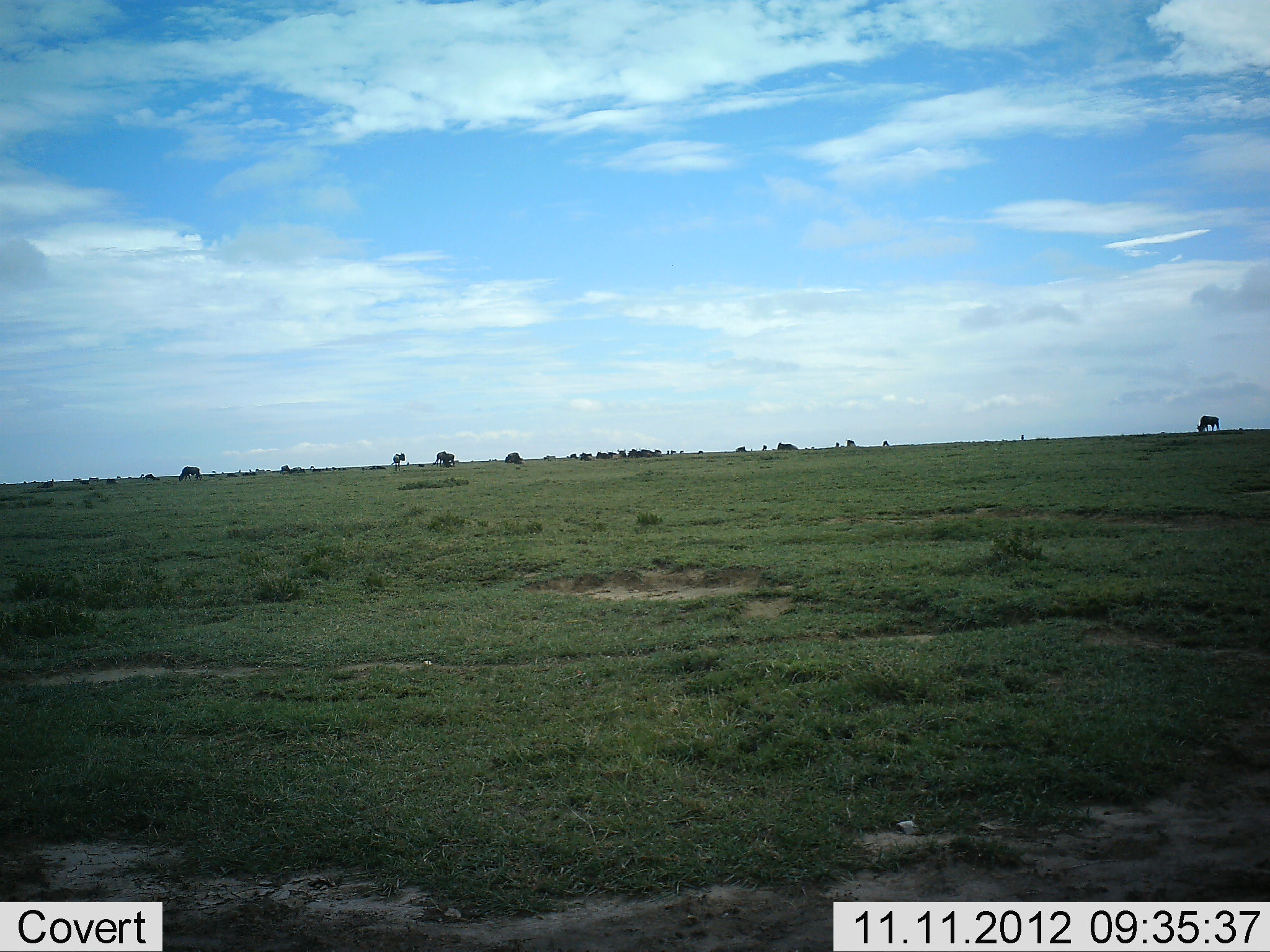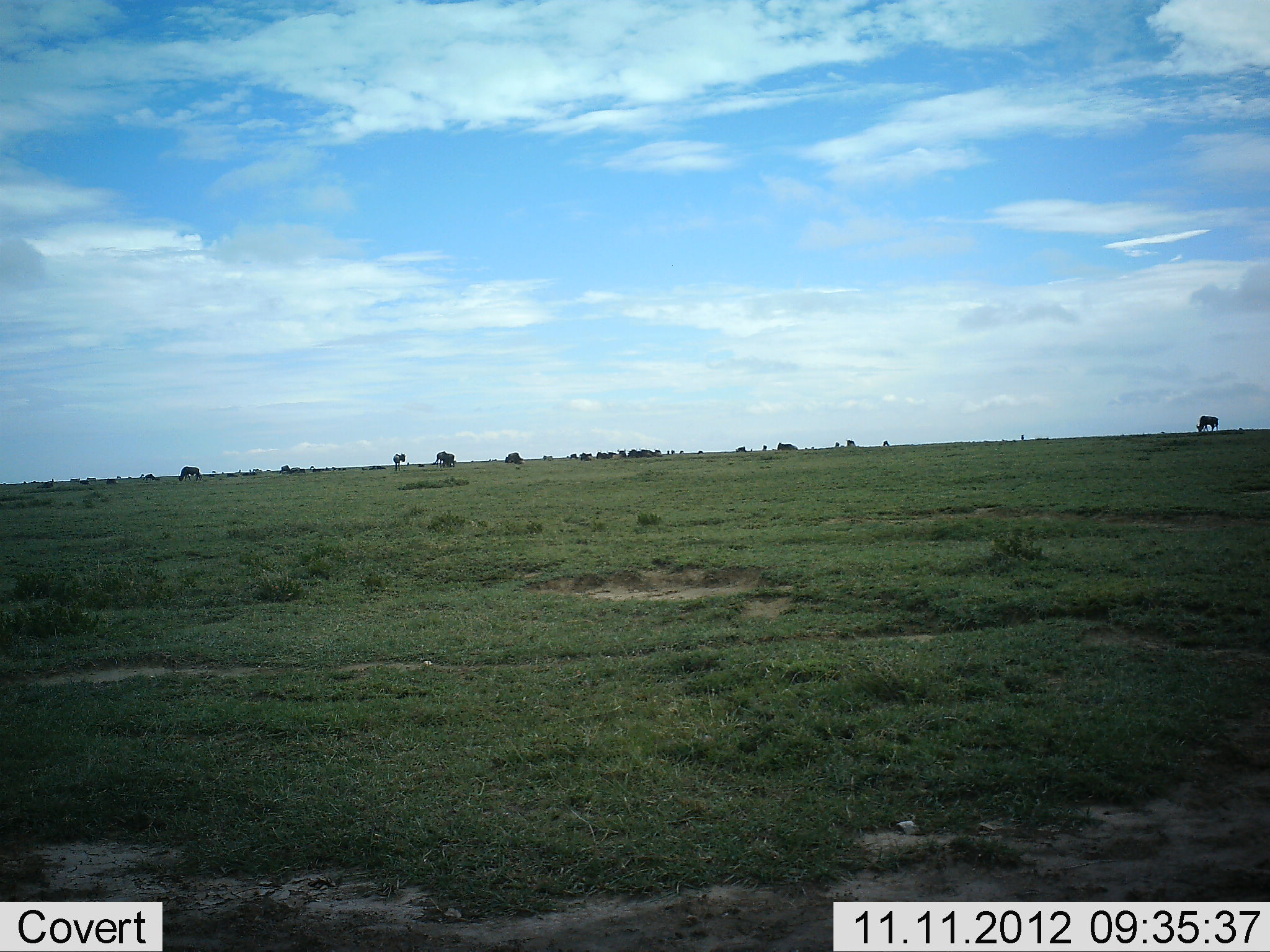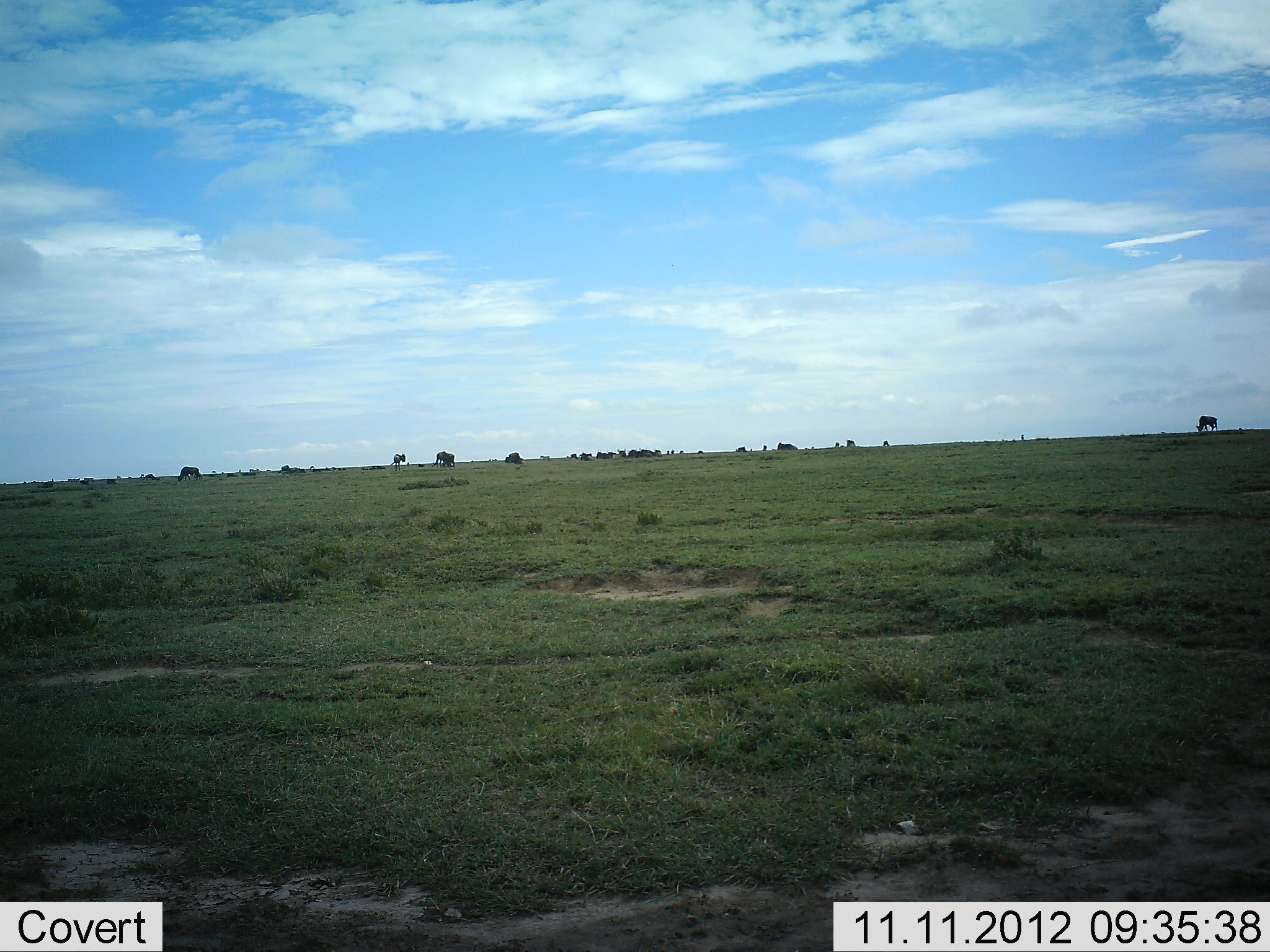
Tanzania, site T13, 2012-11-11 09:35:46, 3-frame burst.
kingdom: Animalia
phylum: Chordata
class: Mammalia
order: Artiodactyla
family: Bovidae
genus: Connochaetes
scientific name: Connochaetes taurinus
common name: blue wildebeest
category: wildebeest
Wildebeest (blue wildebeest) (Connochaetes taurinus), count 11-50. Behavior (volunteer vote fractions): standing 78%, resting 11%, moving 11%, interacting 0%. Young present (vote fraction): 0%. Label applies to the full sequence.